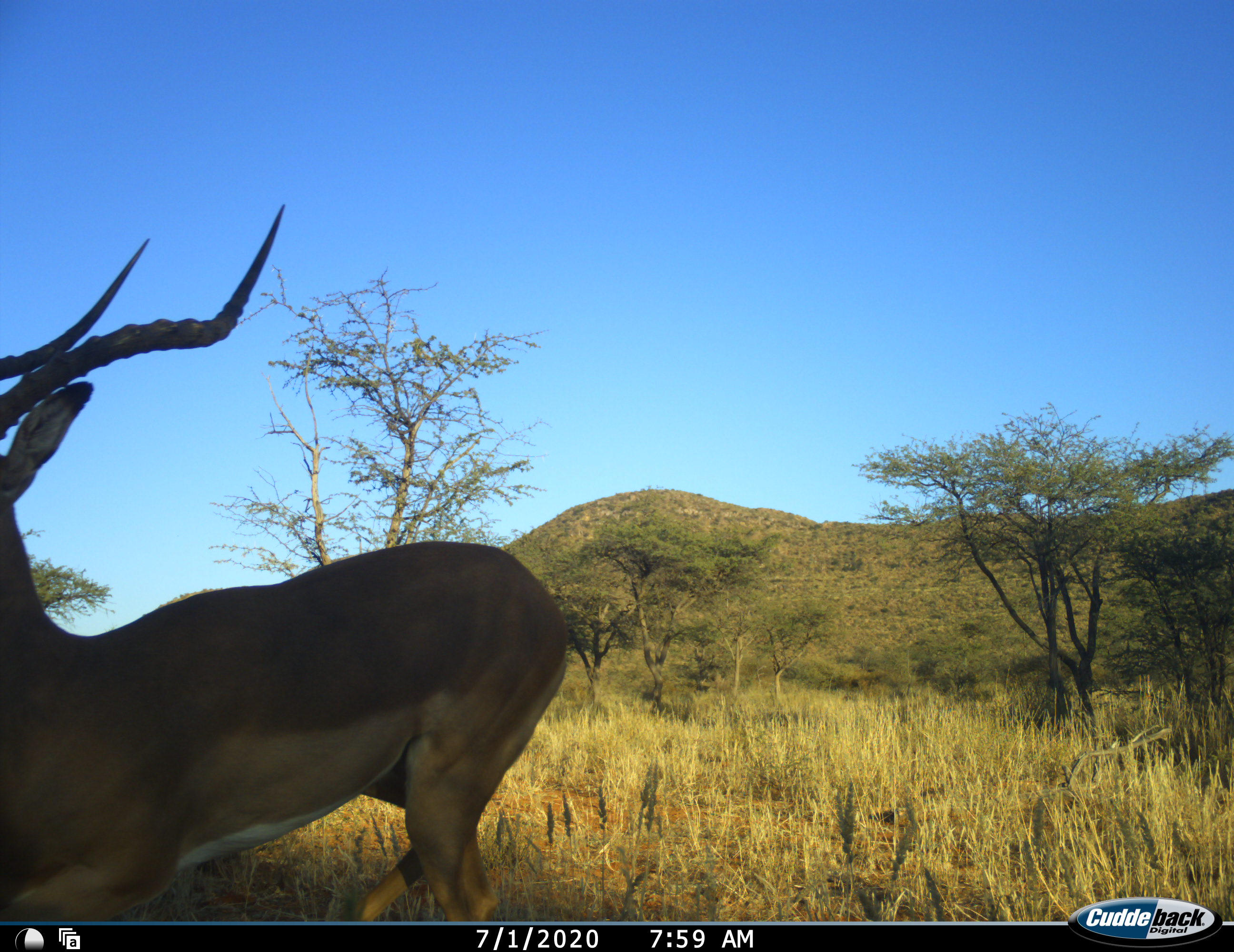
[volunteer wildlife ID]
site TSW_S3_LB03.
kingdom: Animalia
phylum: Chordata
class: Mammalia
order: Artiodactyla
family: Bovidae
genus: Aepyceros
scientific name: Aepyceros melampus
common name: impala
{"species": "impala (Aepyceros melampus)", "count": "1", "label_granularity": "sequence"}